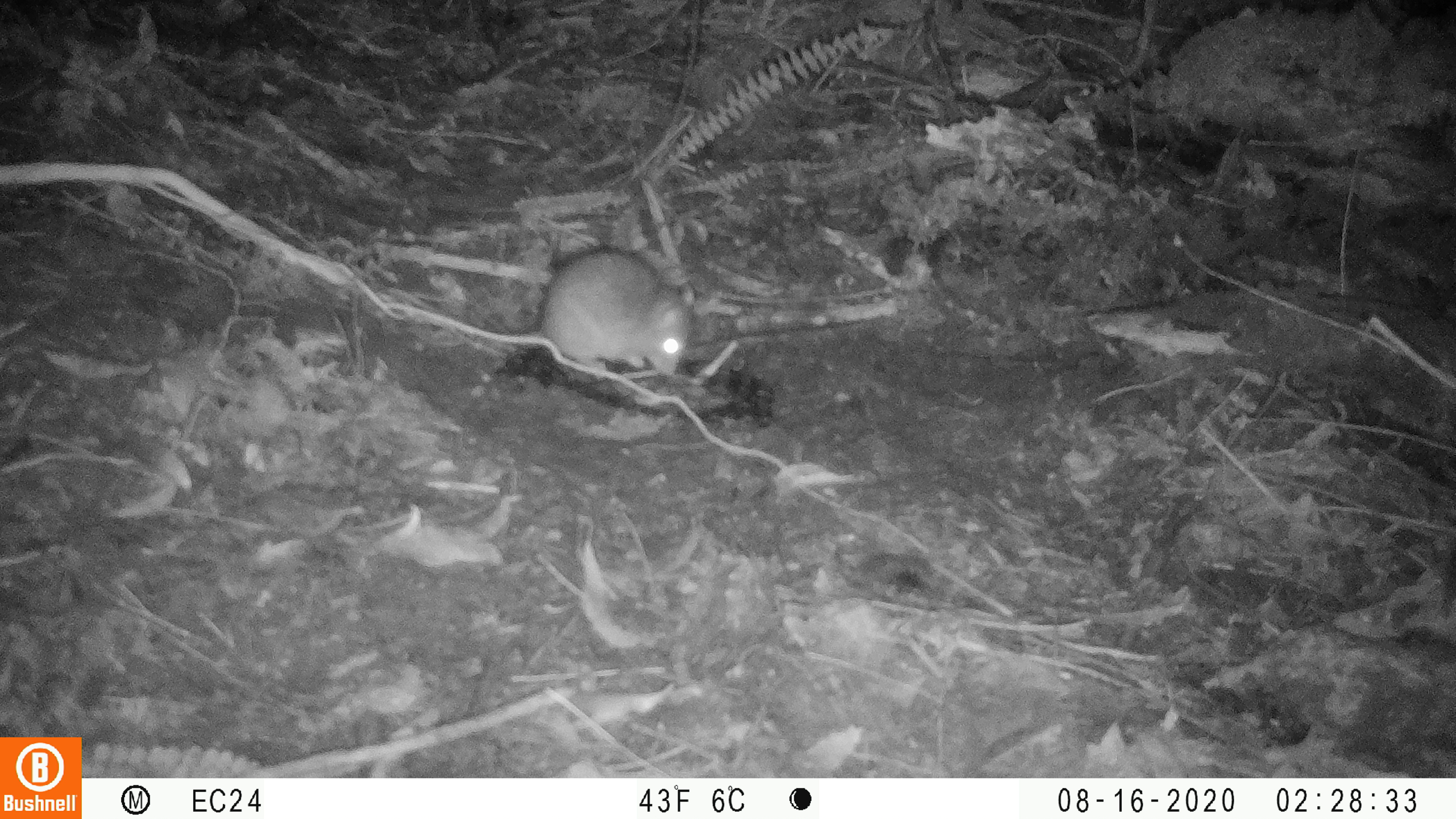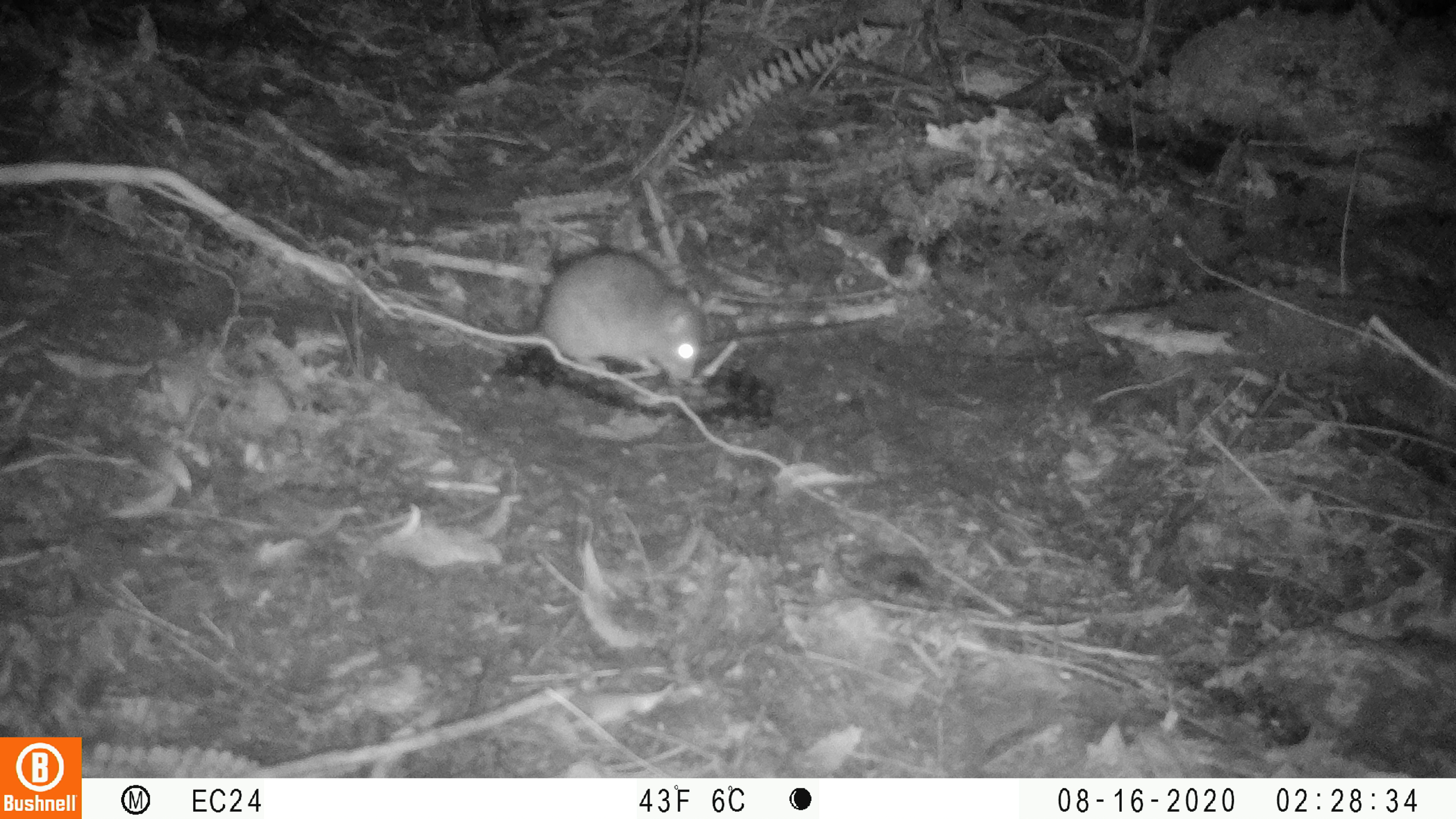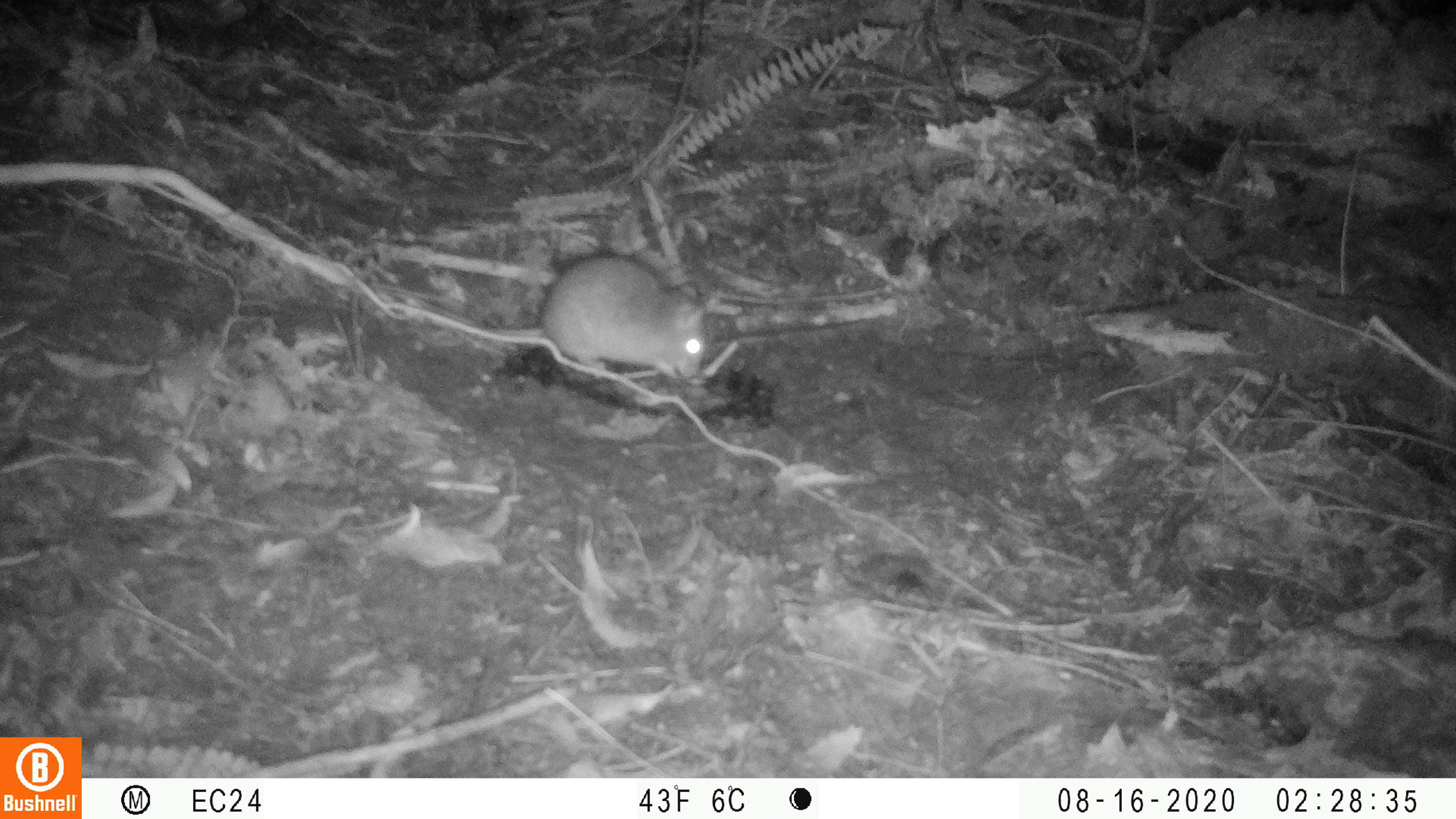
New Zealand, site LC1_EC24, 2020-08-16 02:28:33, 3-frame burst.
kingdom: Animalia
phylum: Chordata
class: Mammalia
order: Rodentia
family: Muridae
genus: Rattus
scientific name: Rattus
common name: rat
Rat (Rattus).